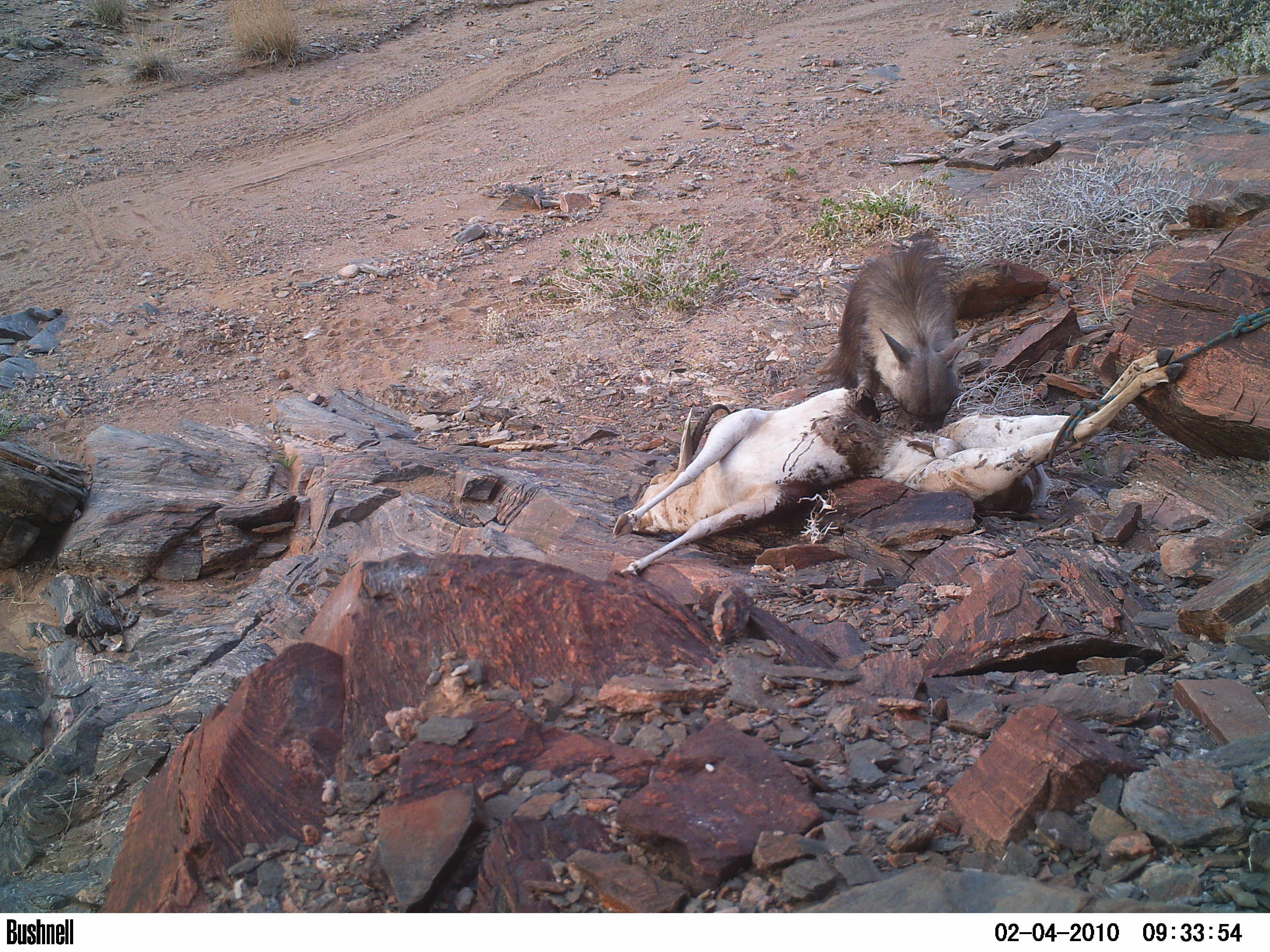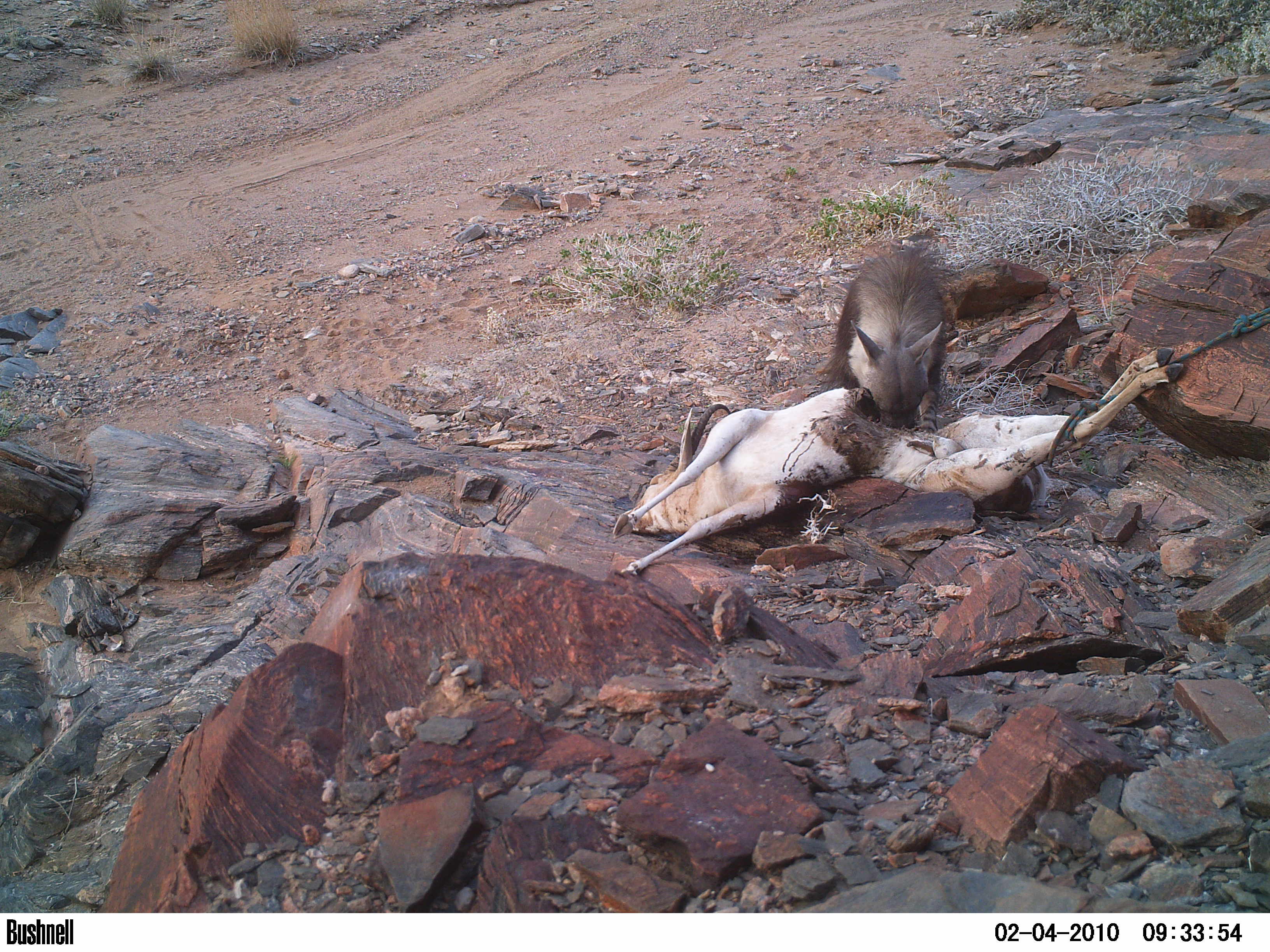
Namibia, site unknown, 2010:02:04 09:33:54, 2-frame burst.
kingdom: Animalia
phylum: Chordata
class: Mammalia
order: Carnivora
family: Hyaenidae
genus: Parahyaena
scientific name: Parahyaena brunnea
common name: brown hyena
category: hyaena brunnea